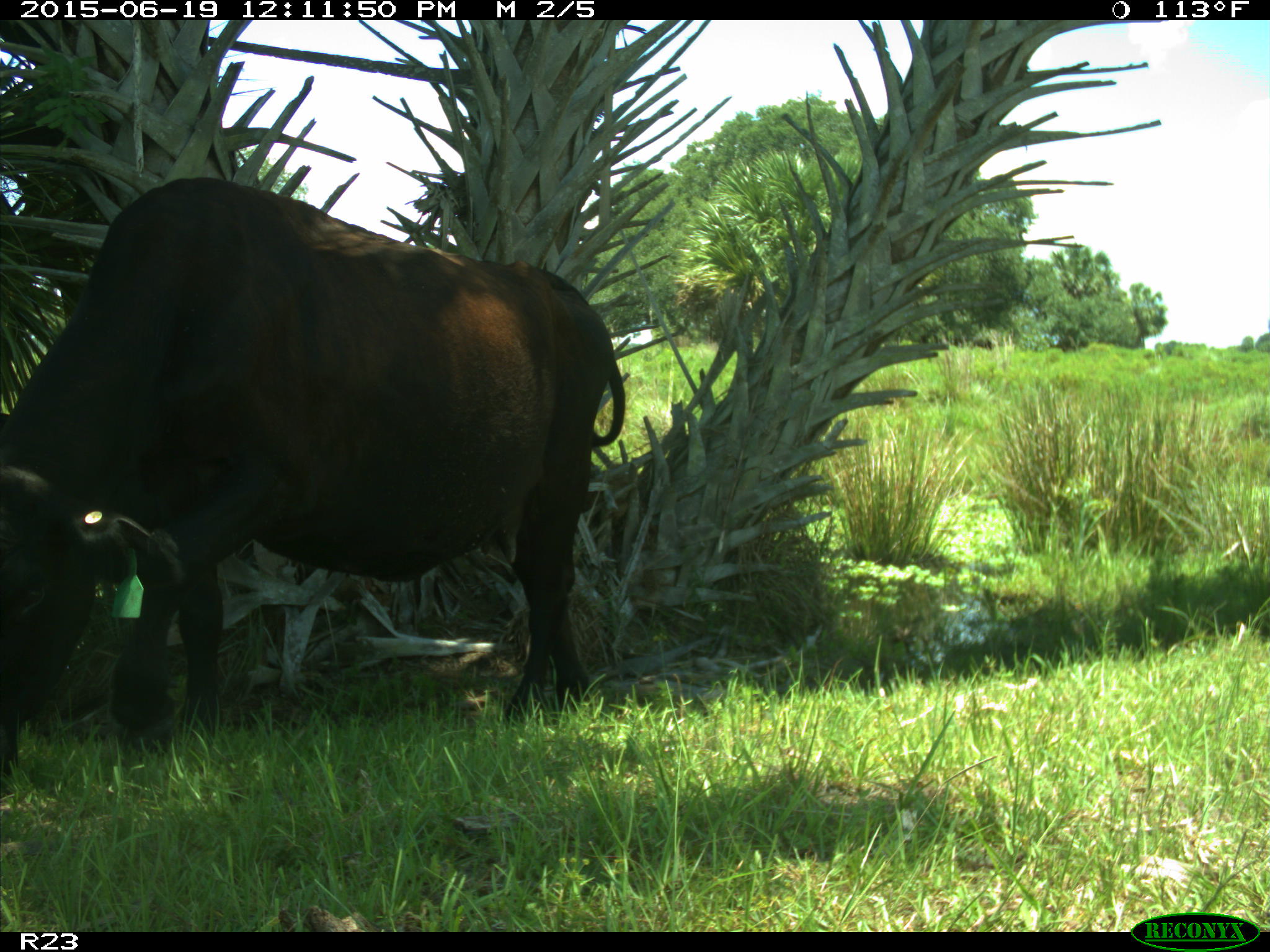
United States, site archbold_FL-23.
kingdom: Animalia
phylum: Chordata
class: Mammalia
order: Artiodactyla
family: Bovidae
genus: Bos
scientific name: Bos taurus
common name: domestic cow